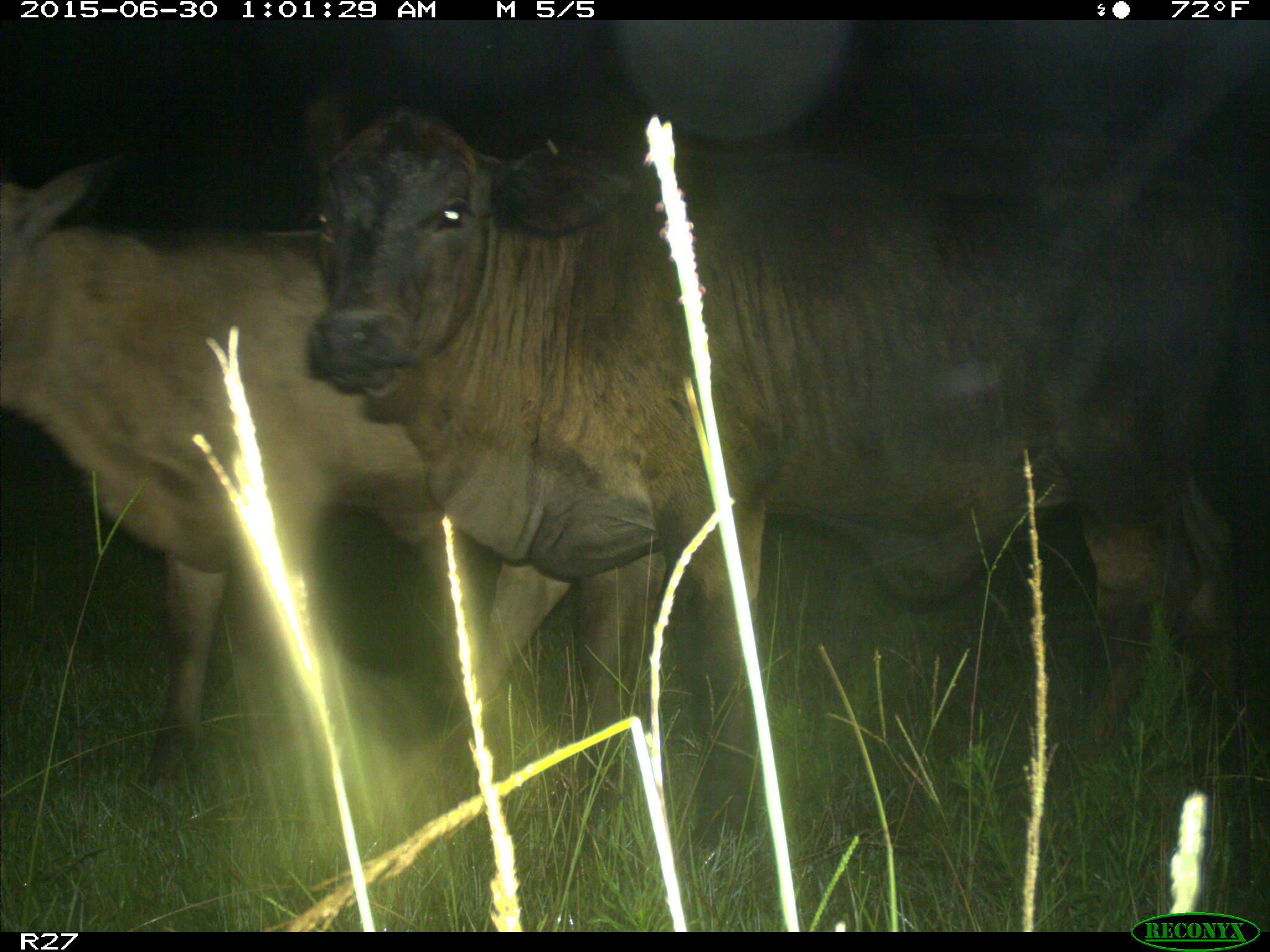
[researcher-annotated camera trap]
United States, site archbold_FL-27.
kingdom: Animalia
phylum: Chordata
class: Mammalia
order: Artiodactyla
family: Bovidae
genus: Bos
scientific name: Bos taurus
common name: domestic cow